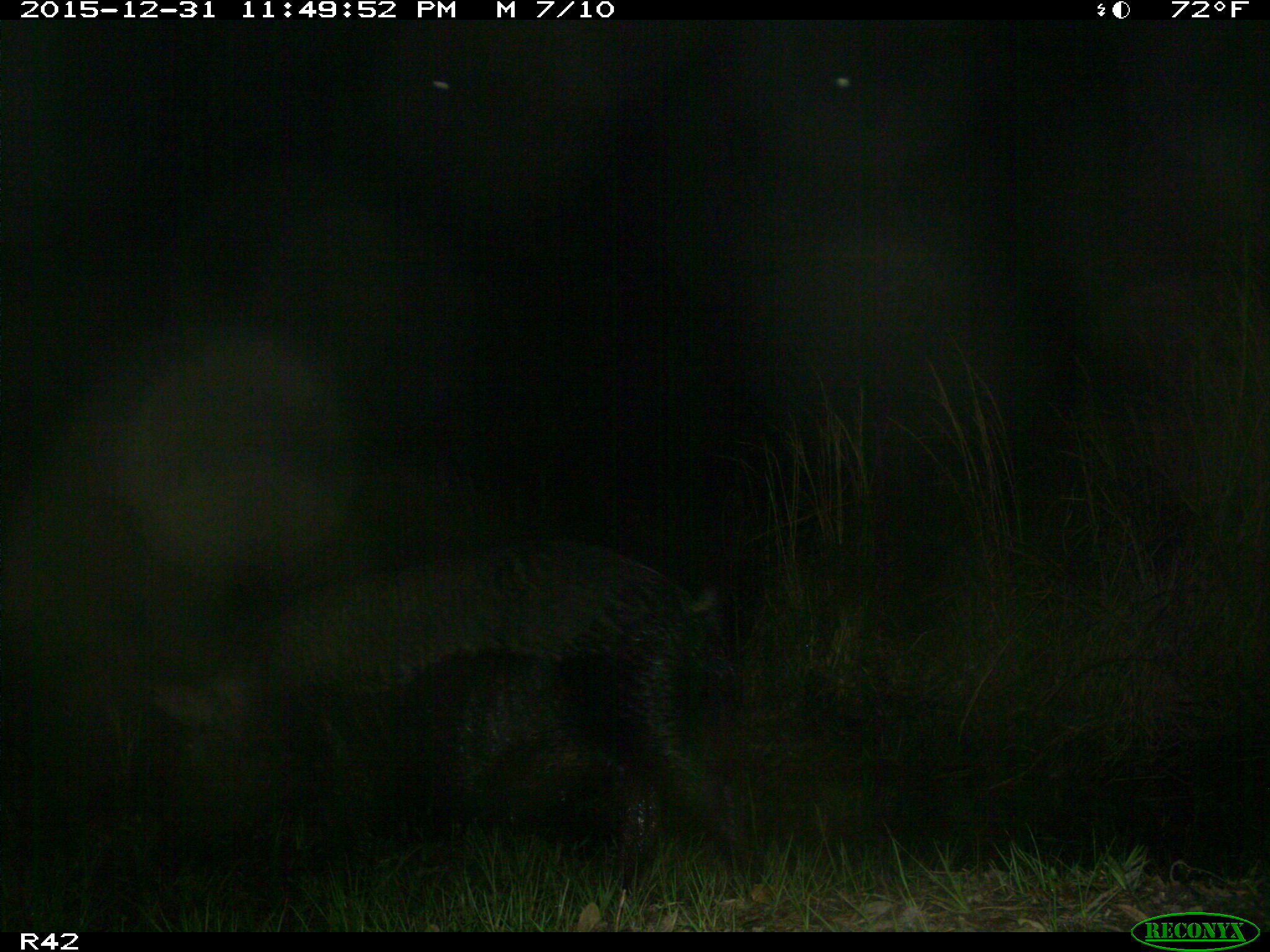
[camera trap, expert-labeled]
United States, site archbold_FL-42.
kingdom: Animalia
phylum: Chordata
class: Mammalia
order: Artiodactyla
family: Suidae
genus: Sus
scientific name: Sus scrofa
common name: wild boar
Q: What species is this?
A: Sus scrofa (wild boar).